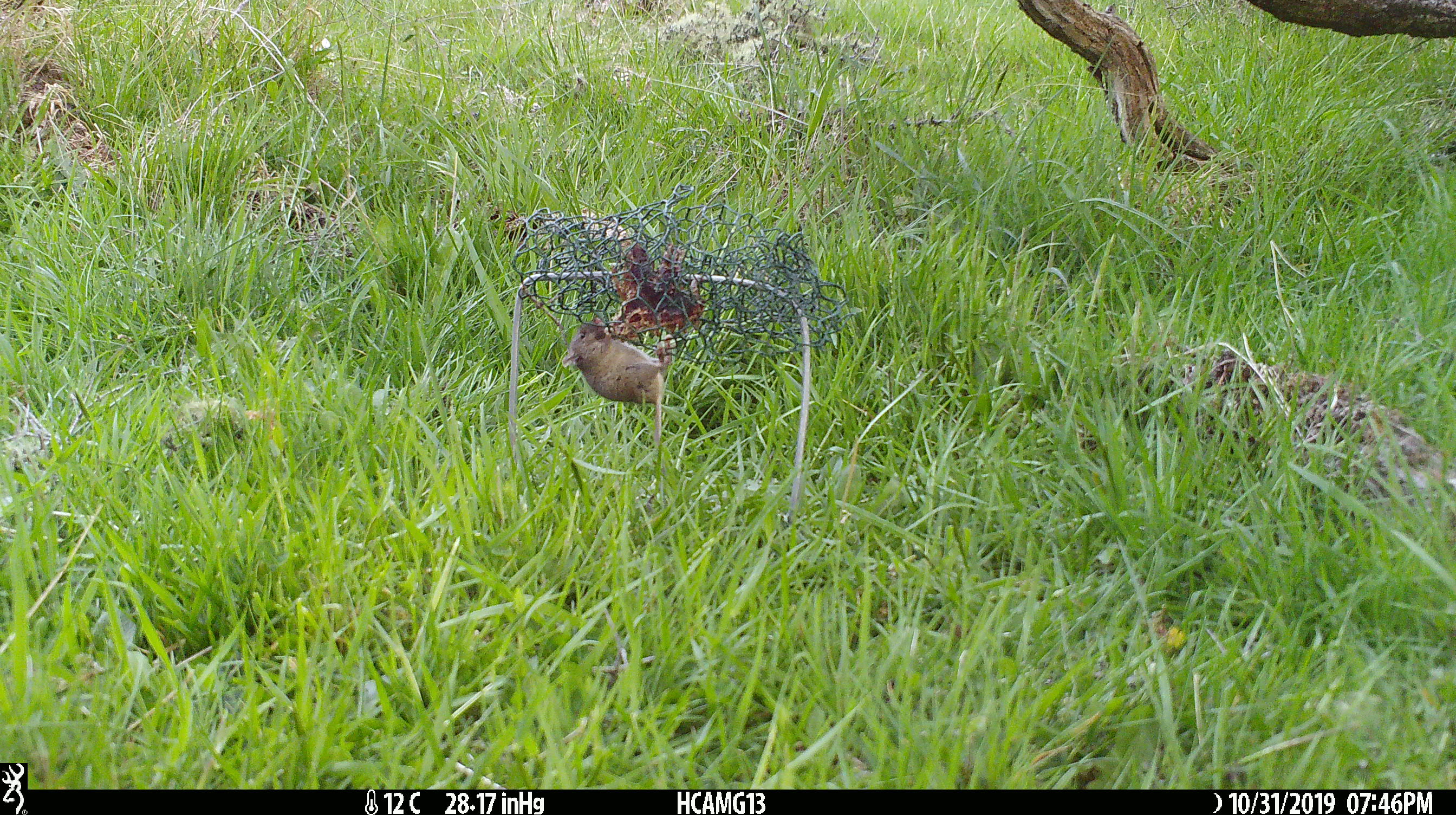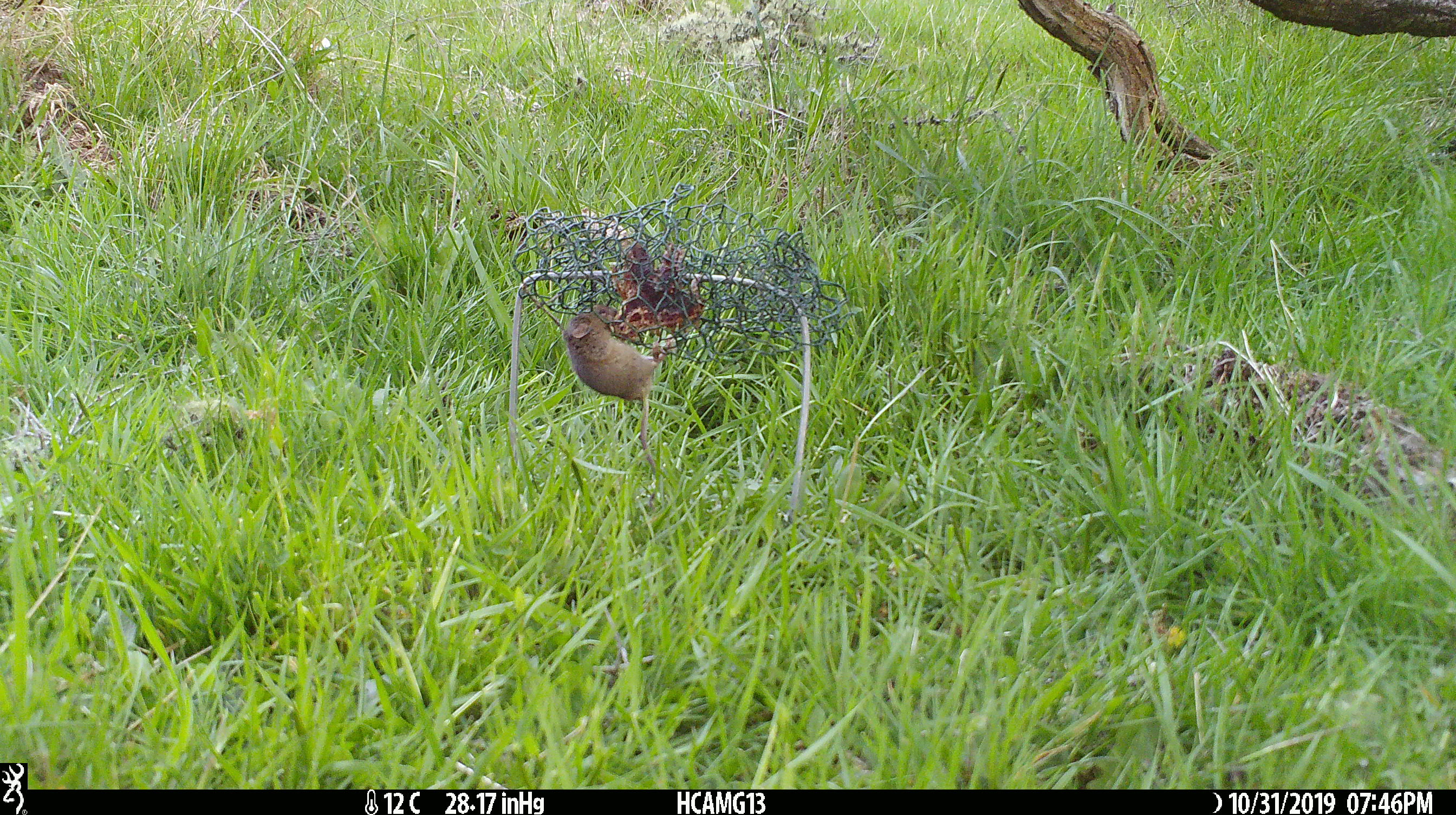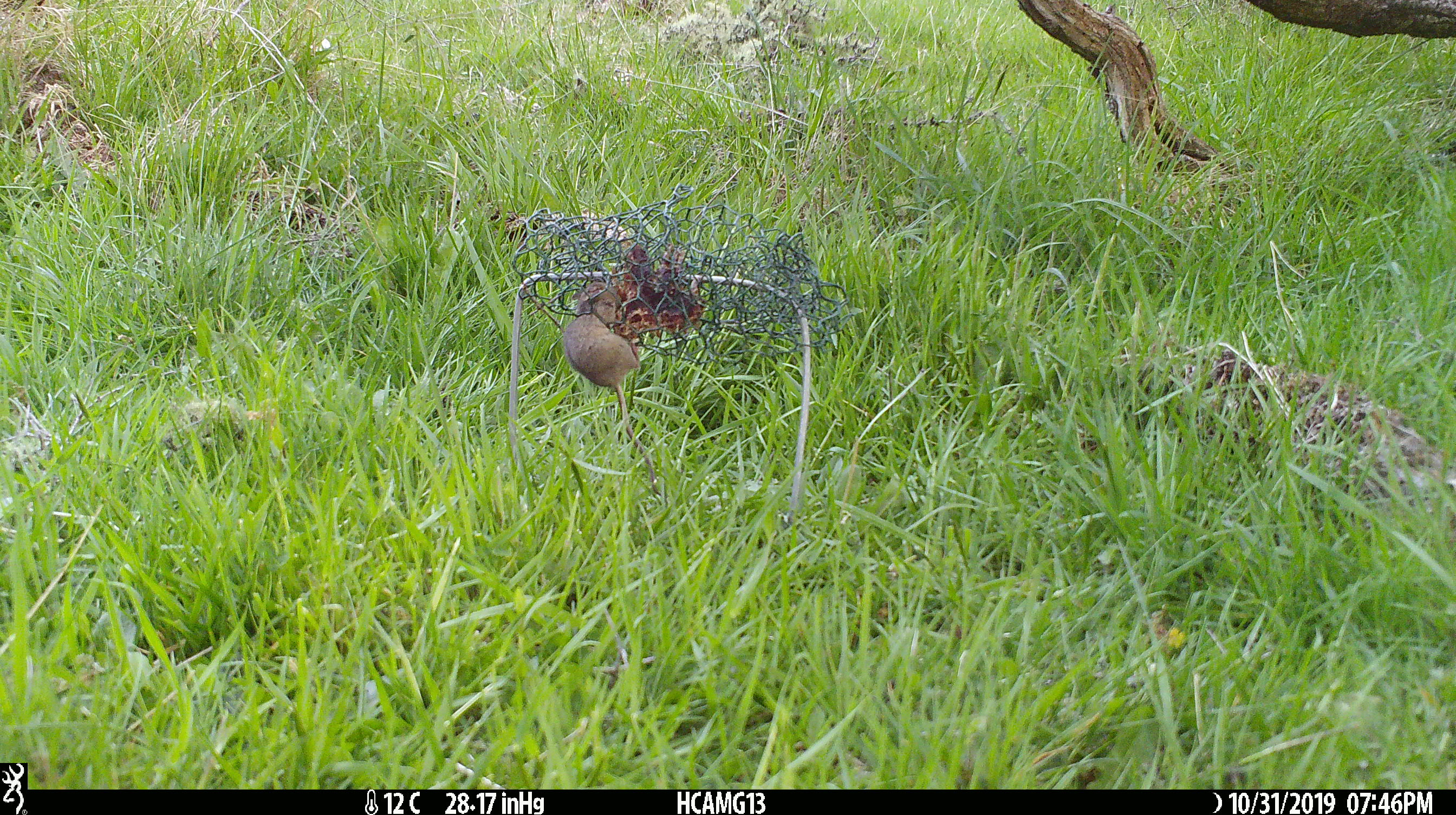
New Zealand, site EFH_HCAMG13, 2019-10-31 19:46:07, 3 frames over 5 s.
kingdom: Animalia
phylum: Chordata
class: Mammalia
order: Rodentia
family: Muridae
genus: Mus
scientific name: Mus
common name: mouse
Mouse (Mus).